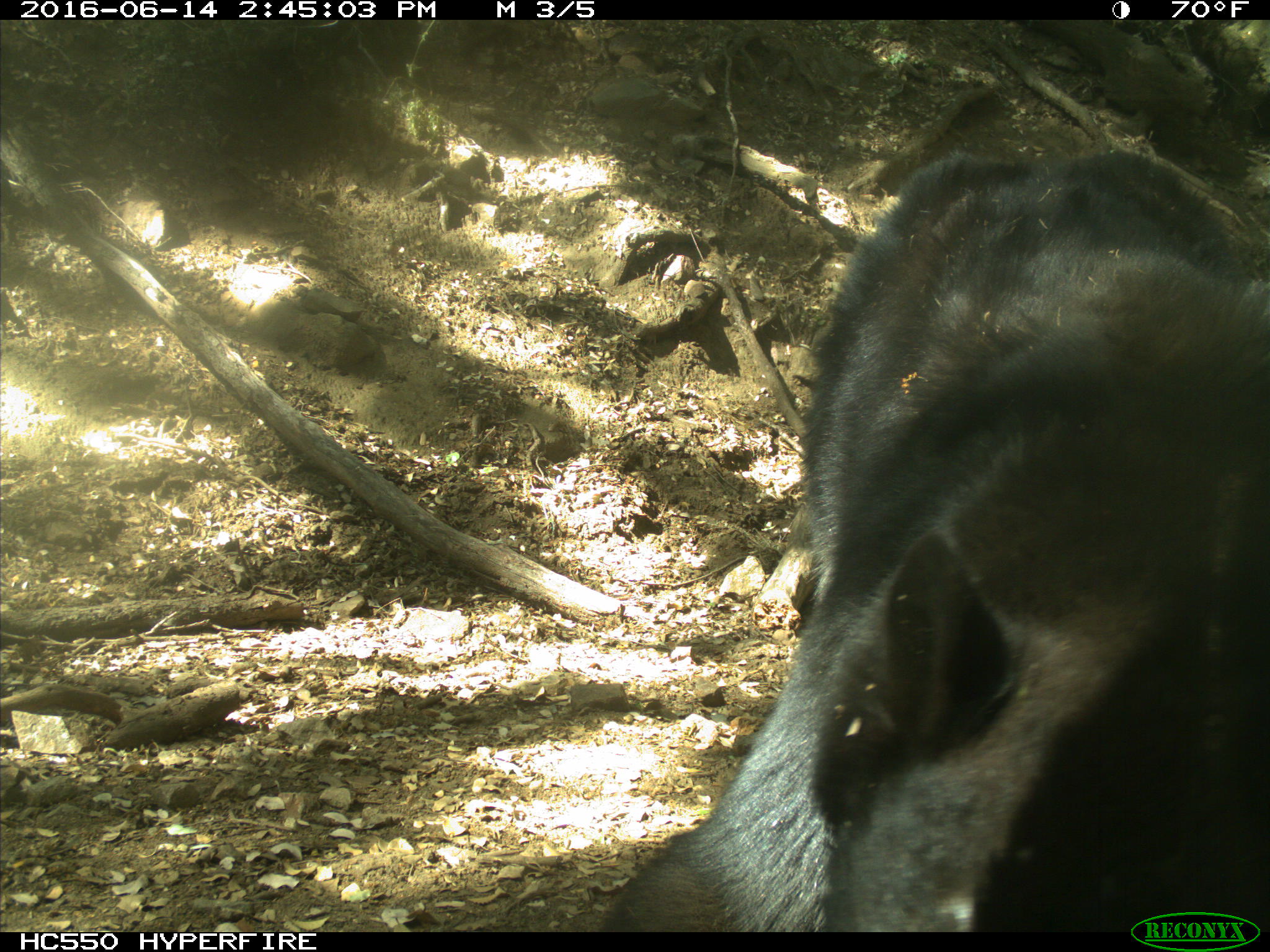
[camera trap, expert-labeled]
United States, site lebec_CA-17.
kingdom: Animalia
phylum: Chordata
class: Mammalia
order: Carnivora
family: Ursidae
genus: Ursus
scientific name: Ursus americanus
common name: american black bear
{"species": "Ursus americanus (american black bear)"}